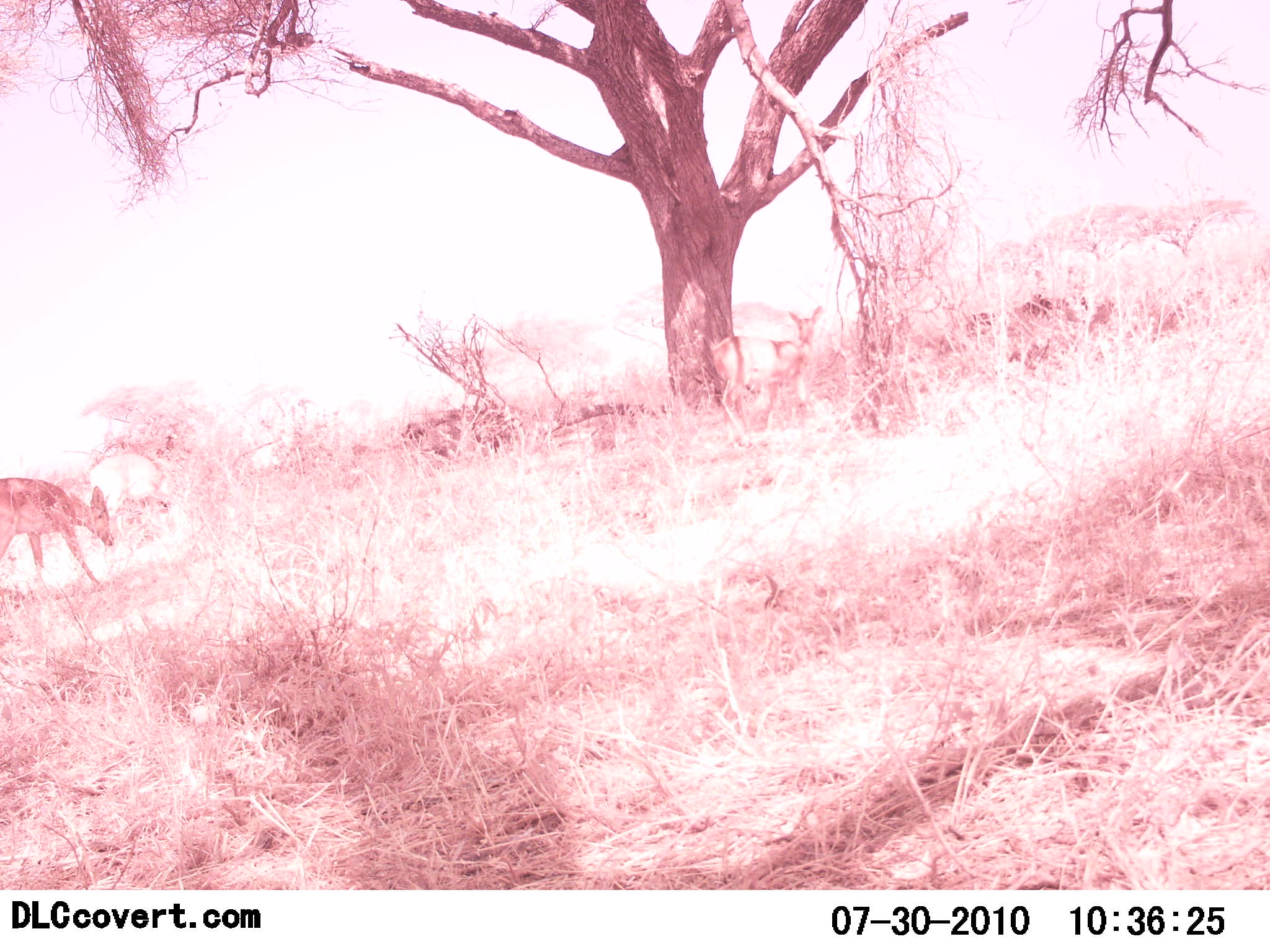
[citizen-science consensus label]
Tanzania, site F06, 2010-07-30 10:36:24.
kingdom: Animalia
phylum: Chordata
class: Mammalia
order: Artiodactyla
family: Bovidae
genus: Madoqua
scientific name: Madoqua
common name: dikdik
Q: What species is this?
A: Dikdik (Madoqua).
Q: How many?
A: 1.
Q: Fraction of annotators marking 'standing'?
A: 67%.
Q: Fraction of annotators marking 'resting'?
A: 0%.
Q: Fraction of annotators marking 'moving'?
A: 17%.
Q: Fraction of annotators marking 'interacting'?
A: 0%.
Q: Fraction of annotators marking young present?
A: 0%.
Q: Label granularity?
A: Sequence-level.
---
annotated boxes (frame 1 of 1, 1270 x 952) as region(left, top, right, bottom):
animal: region(703, 298, 828, 444); region(0, 474, 115, 590)